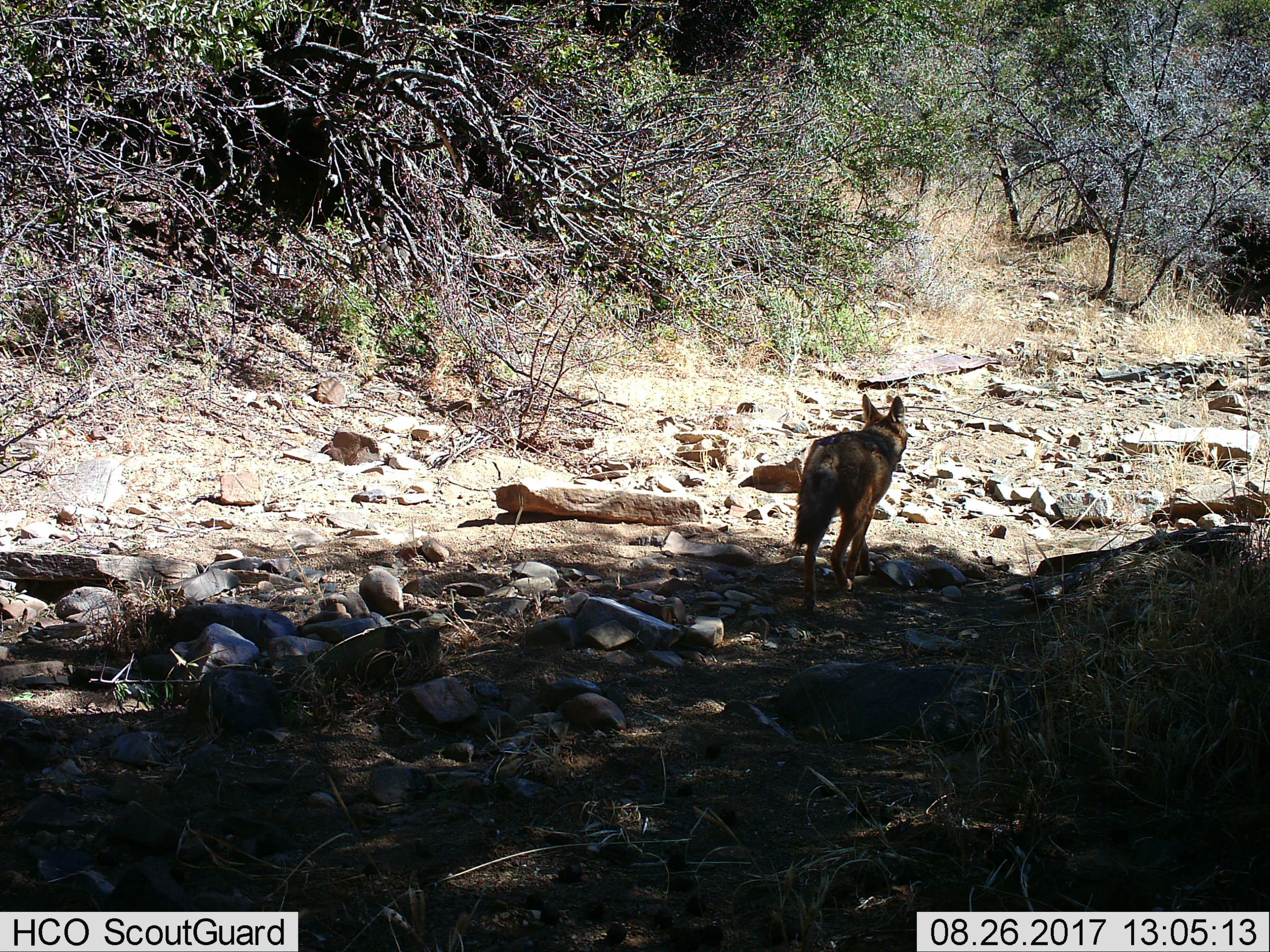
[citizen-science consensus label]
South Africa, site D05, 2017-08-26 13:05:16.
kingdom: Animalia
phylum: Chordata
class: Mammalia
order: Carnivora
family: Canidae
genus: Lupulella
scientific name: Lupulella mesomelas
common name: black-backed jackal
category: jackalblackbacked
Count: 1.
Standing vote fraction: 29%.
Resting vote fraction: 0%.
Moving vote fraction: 100%.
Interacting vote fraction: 0%.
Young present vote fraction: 0%.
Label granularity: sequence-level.